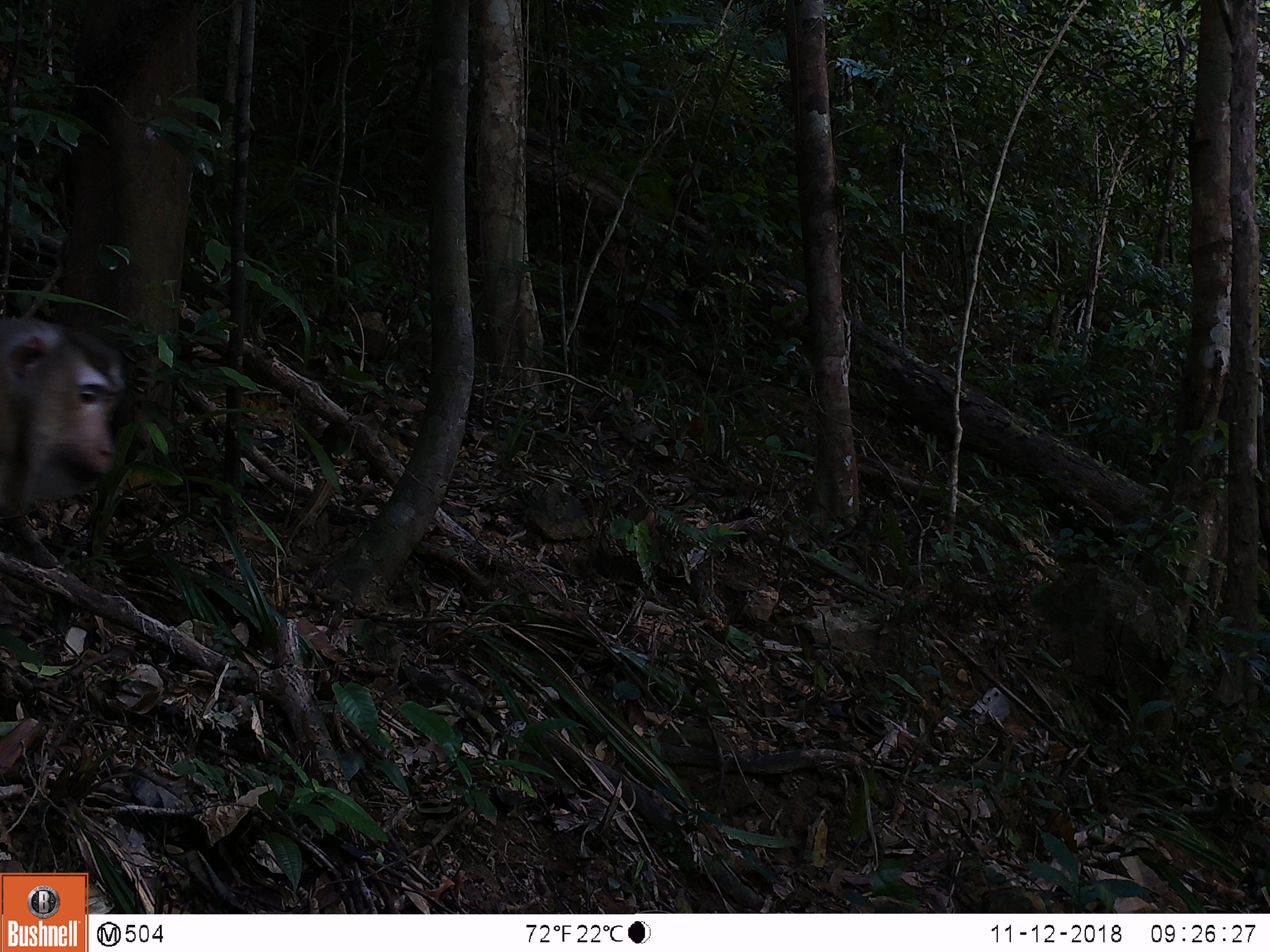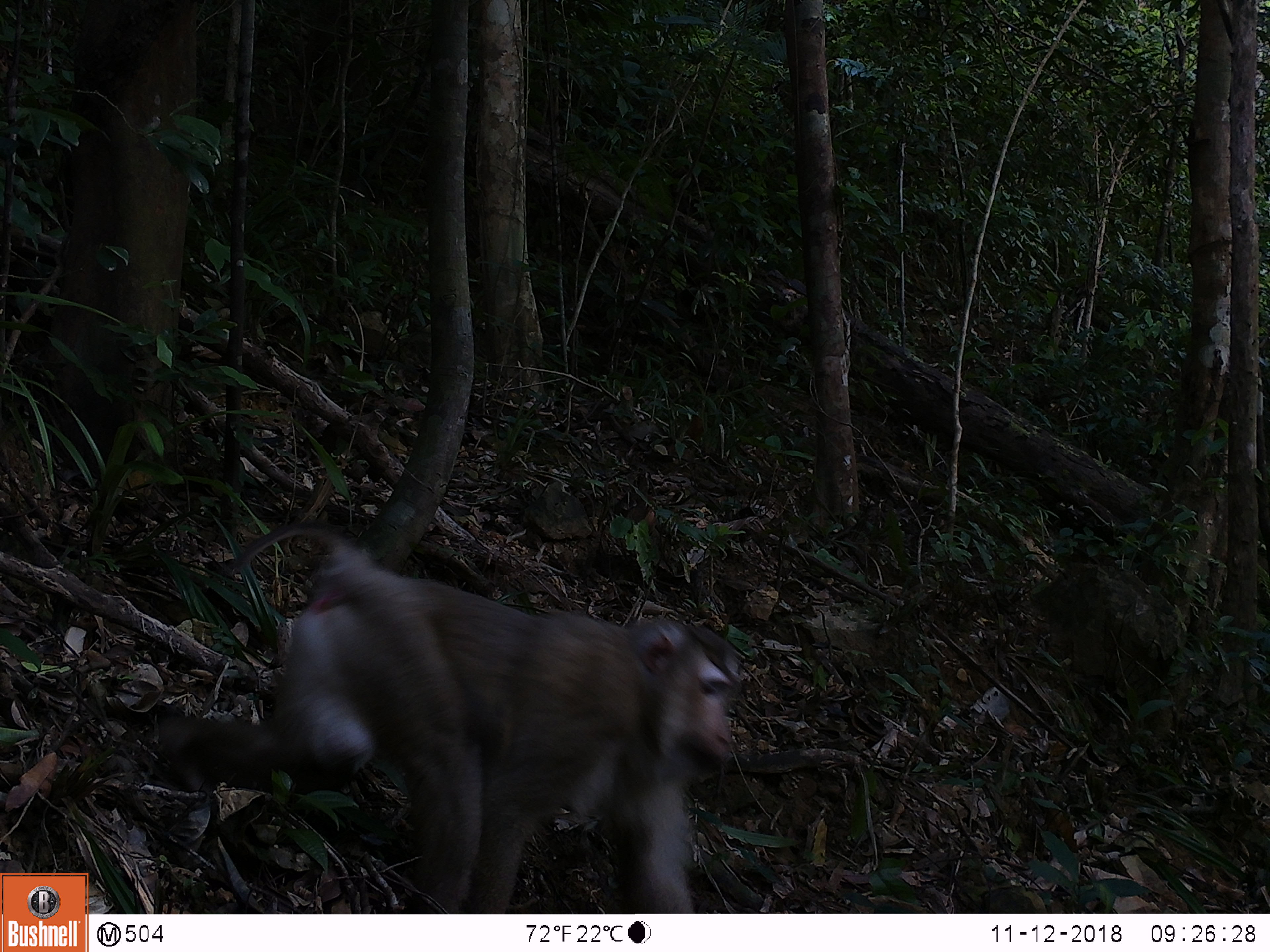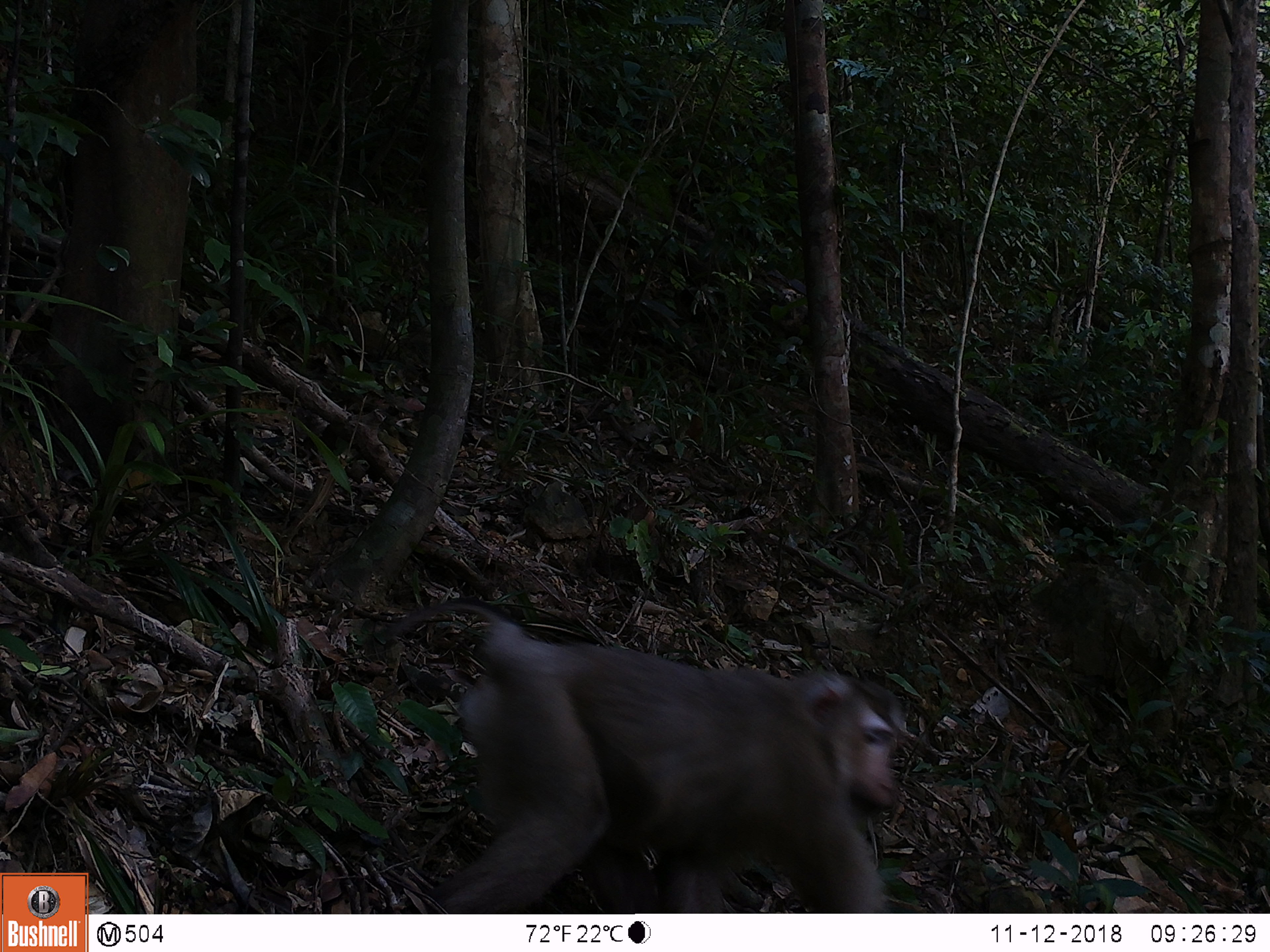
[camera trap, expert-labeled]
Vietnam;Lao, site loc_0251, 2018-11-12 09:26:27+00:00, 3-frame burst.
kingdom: Animalia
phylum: Chordata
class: Mammalia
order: Primates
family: Cercopithecidae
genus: Macaca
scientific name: Macaca nemestrina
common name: pig-tailed macaque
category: pig tailed macaque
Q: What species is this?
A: Pig tailed macaque (pig-tailed macaque) (Macaca nemestrina).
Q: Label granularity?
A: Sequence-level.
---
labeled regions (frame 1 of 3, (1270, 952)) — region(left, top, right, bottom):
pig tailed macaque: region(0, 315, 131, 527)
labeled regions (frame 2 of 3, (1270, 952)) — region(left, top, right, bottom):
pig tailed macaque: region(145, 522, 744, 914)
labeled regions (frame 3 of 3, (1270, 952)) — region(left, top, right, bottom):
pig tailed macaque: region(361, 597, 908, 912)